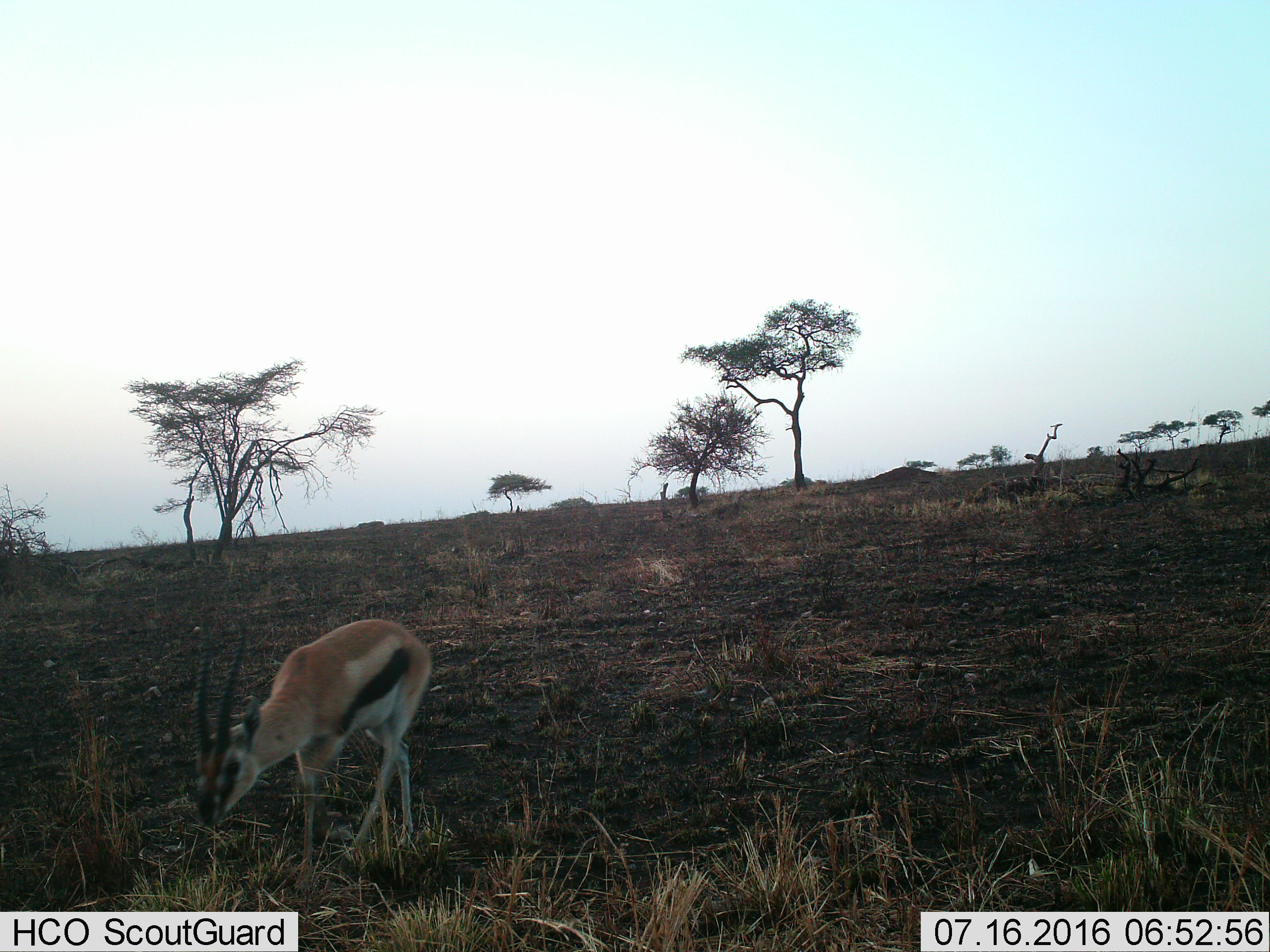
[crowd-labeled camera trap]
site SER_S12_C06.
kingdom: Animalia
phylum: Chordata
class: Mammalia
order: Artiodactyla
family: Bovidae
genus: Eudorcas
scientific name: Eudorcas thomsonii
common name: thomson's gazelle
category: gazellethomsons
Gazellethomsons (thomson's gazelle) (Eudorcas thomsonii), count 1. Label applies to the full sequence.